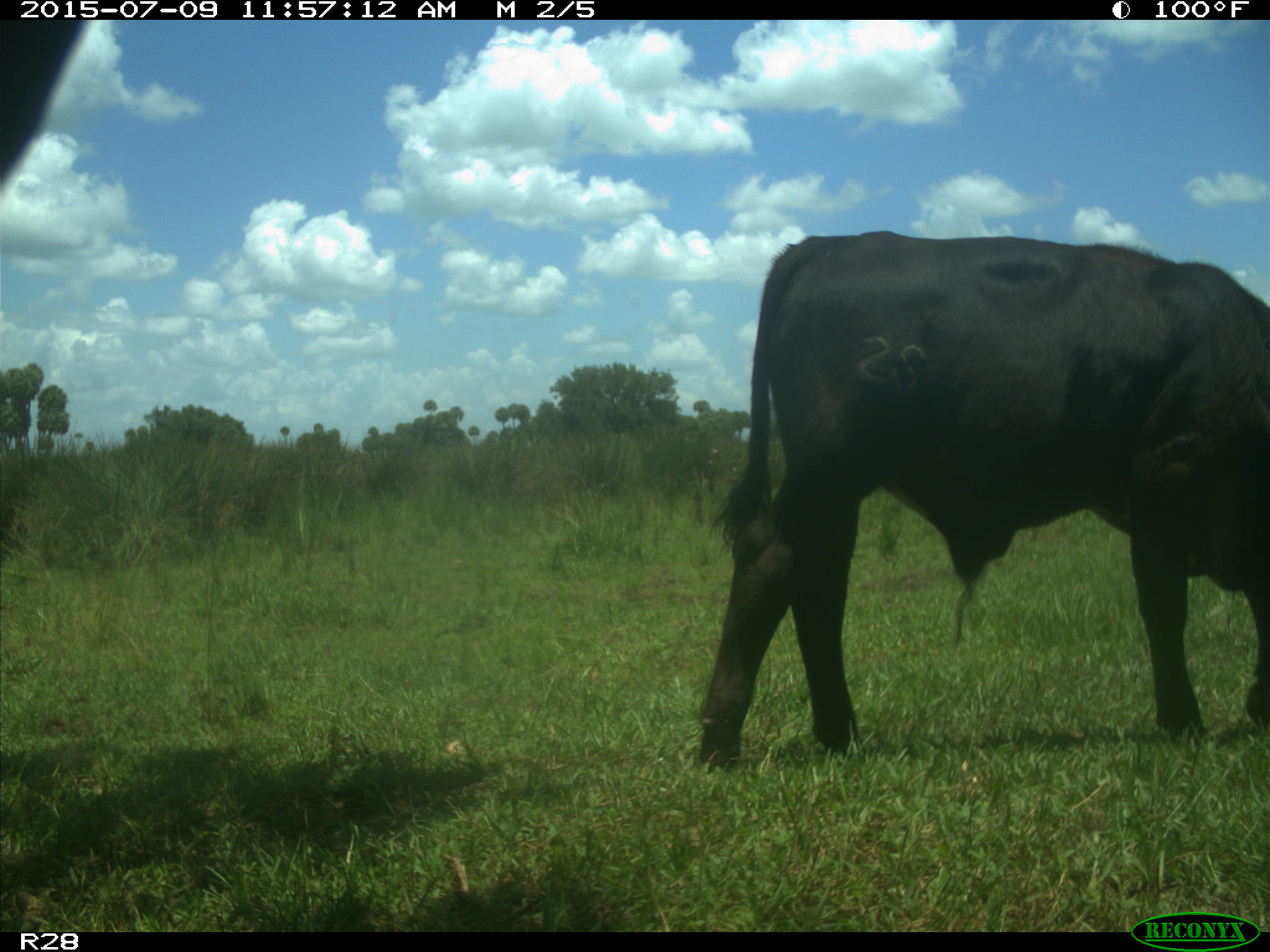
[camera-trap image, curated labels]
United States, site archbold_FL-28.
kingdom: Animalia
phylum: Chordata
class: Mammalia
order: Artiodactyla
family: Bovidae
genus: Bos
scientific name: Bos taurus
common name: domestic cow